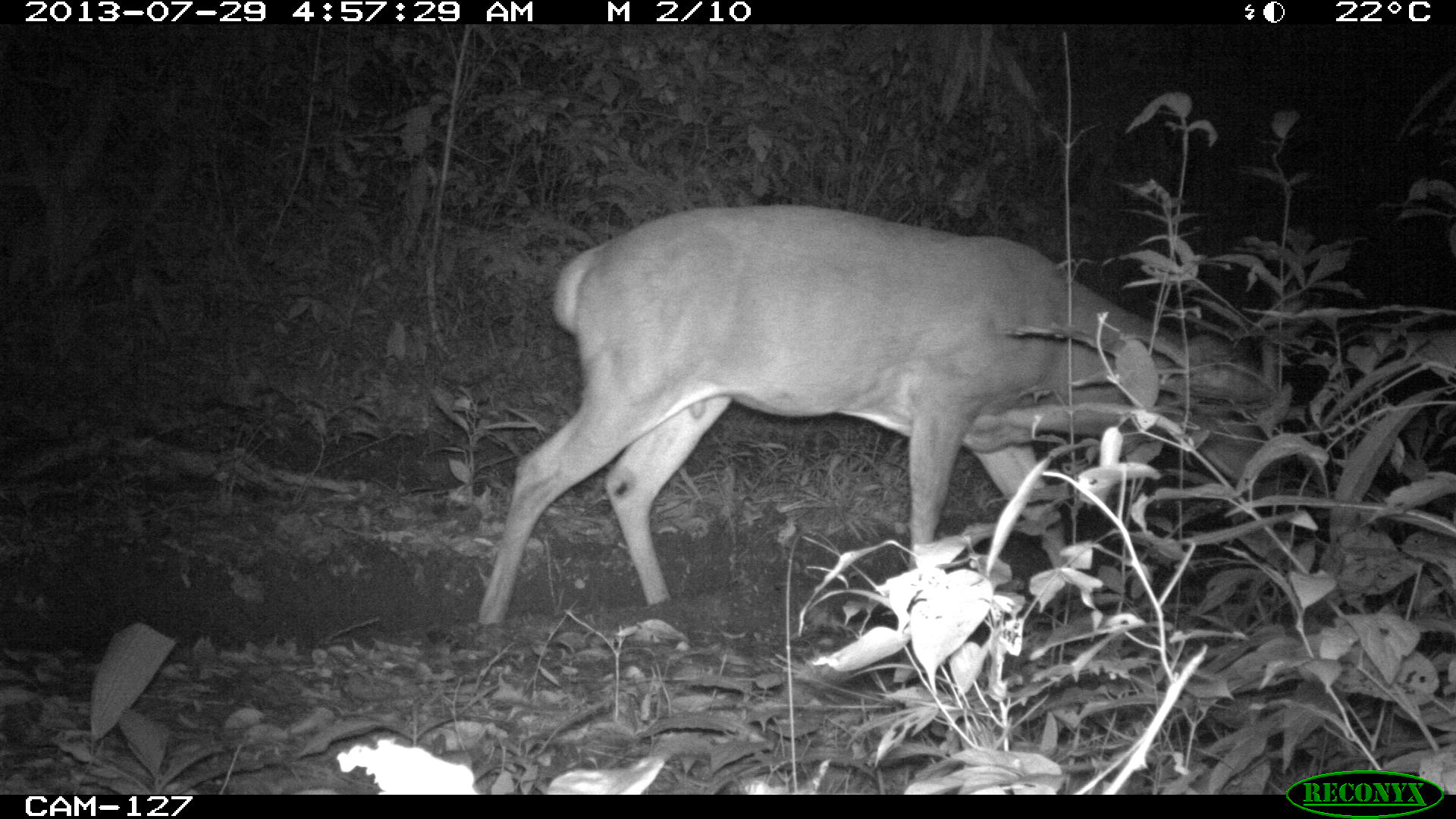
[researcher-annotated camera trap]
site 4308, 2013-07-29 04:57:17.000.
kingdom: Animalia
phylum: Chordata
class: Mammalia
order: Artiodactyla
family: Cervidae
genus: Odocoileus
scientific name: Odocoileus virginianus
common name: white-tailed deer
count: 1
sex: male